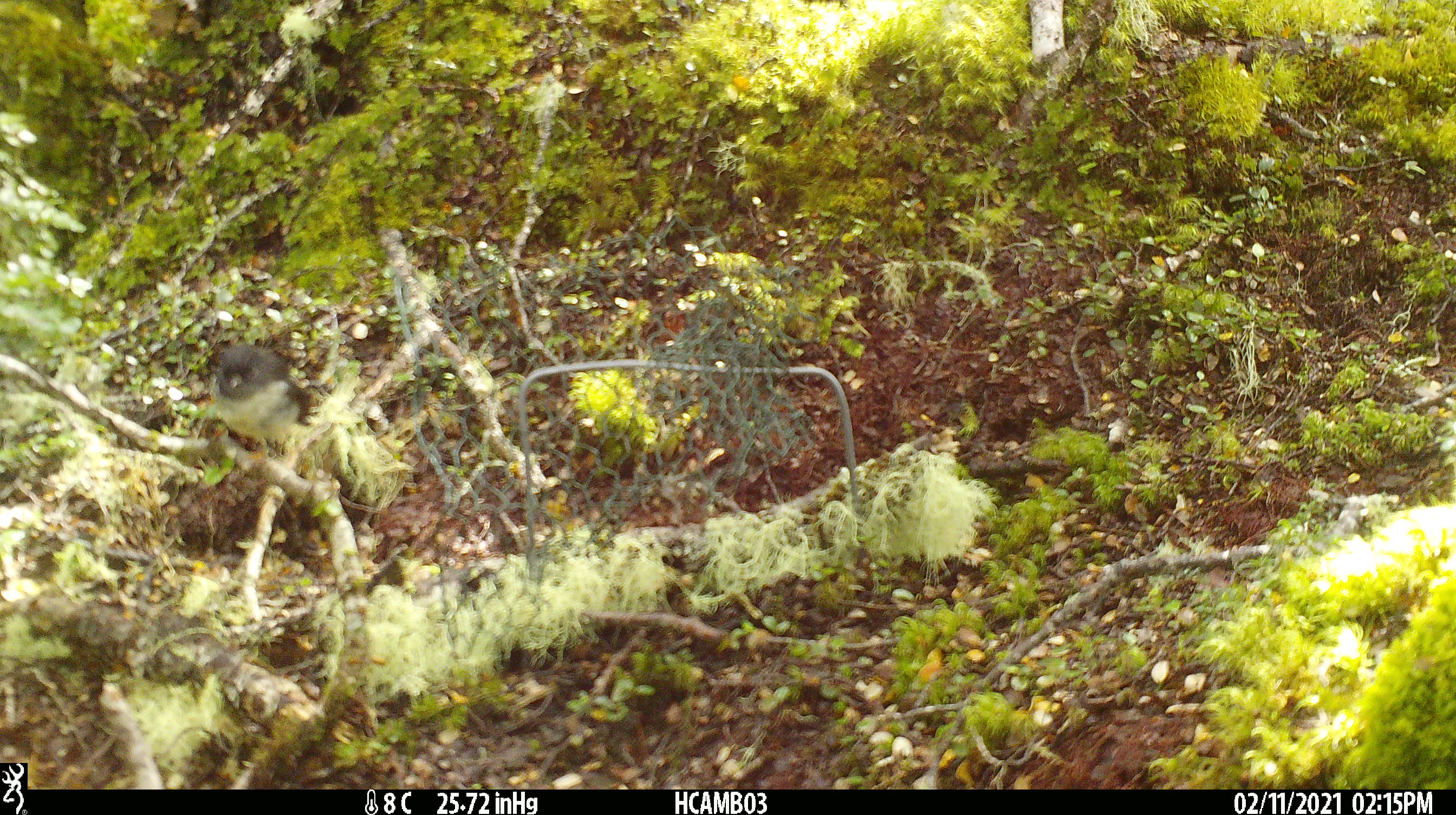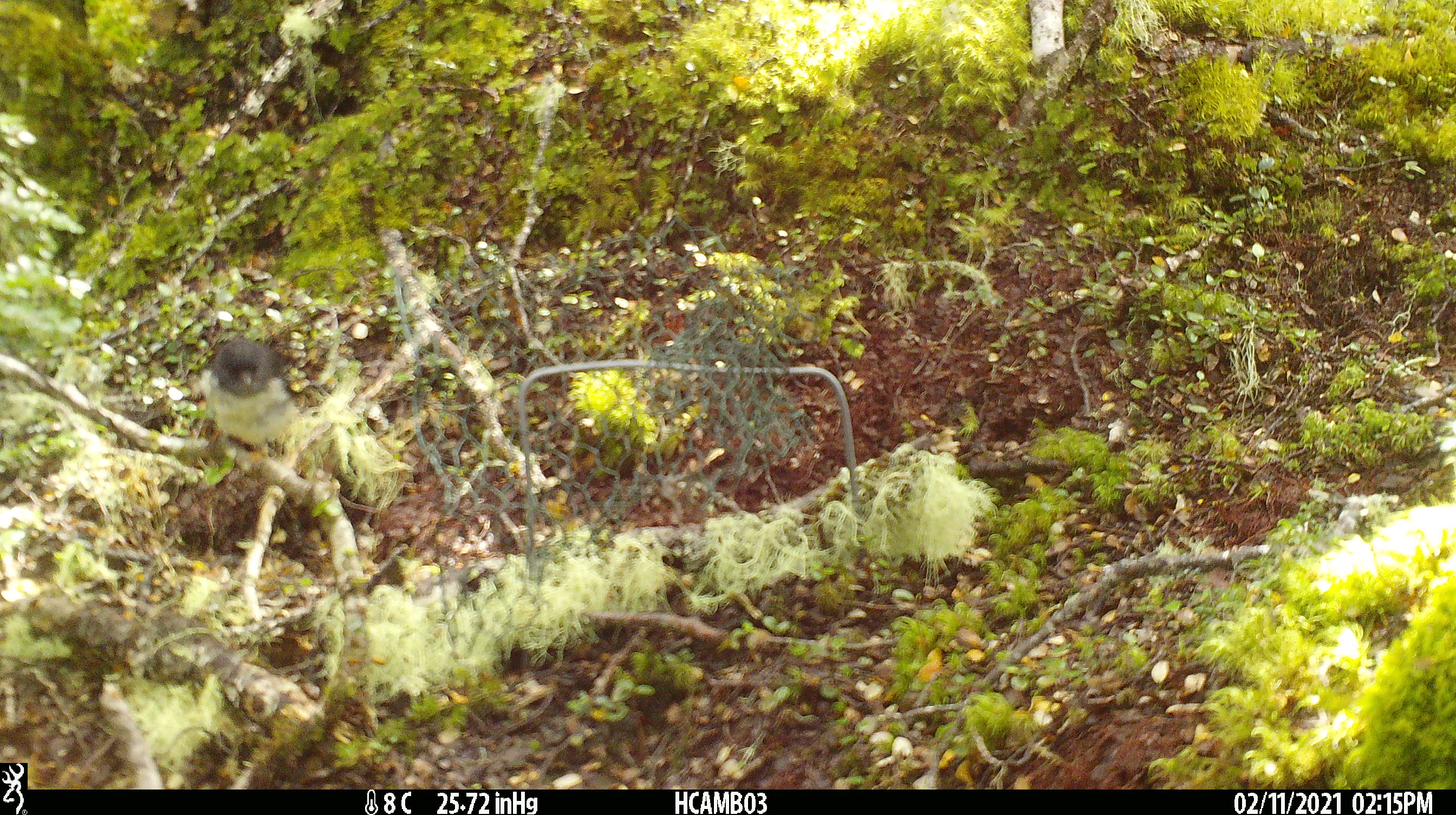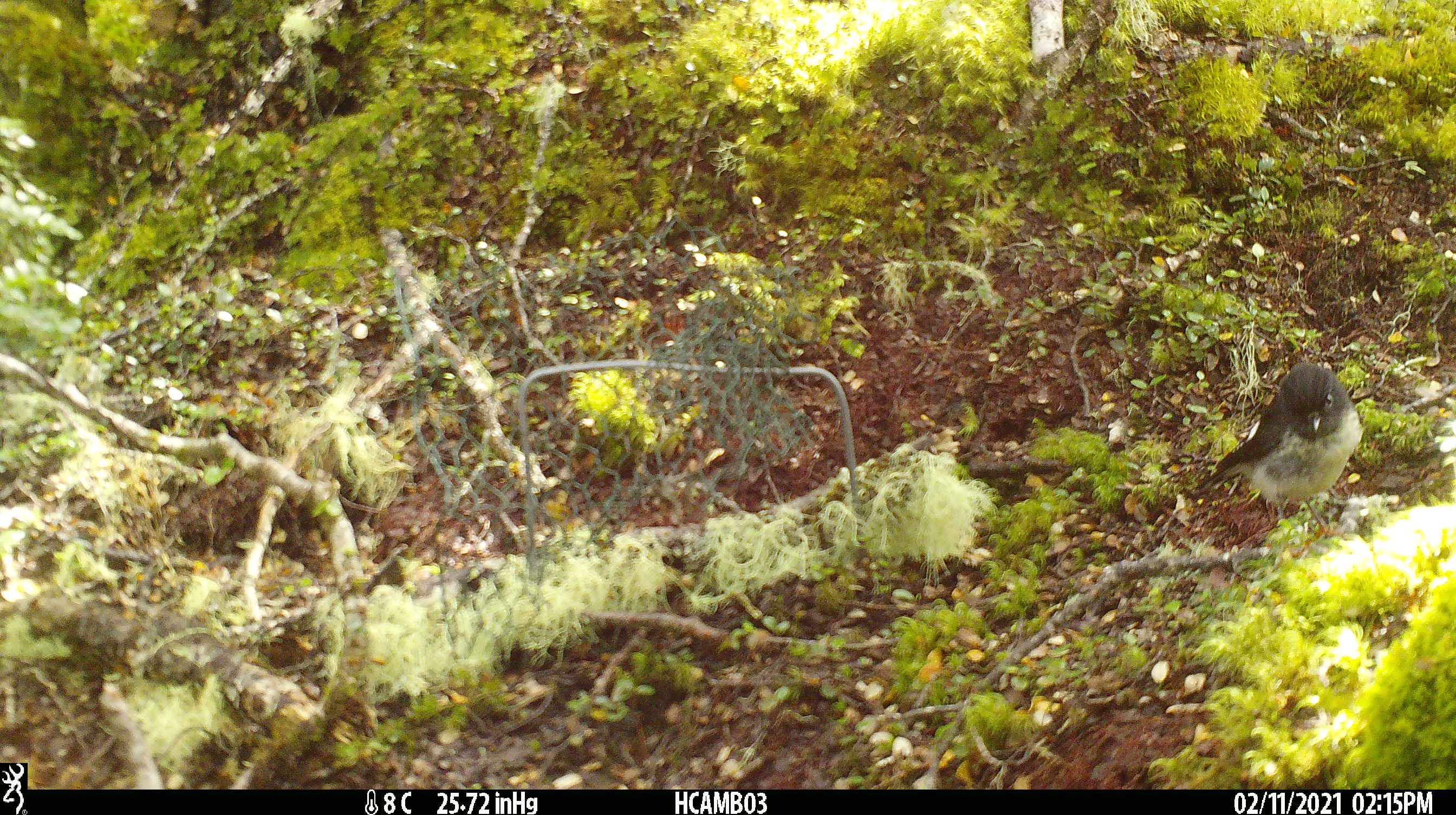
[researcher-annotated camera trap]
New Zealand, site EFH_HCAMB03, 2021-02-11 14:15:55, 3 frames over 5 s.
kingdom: Animalia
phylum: Chordata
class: Aves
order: Passeriformes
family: Petroicidae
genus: Petroica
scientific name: Petroica macrocephala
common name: tomtit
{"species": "tomtit (Petroica macrocephala)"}